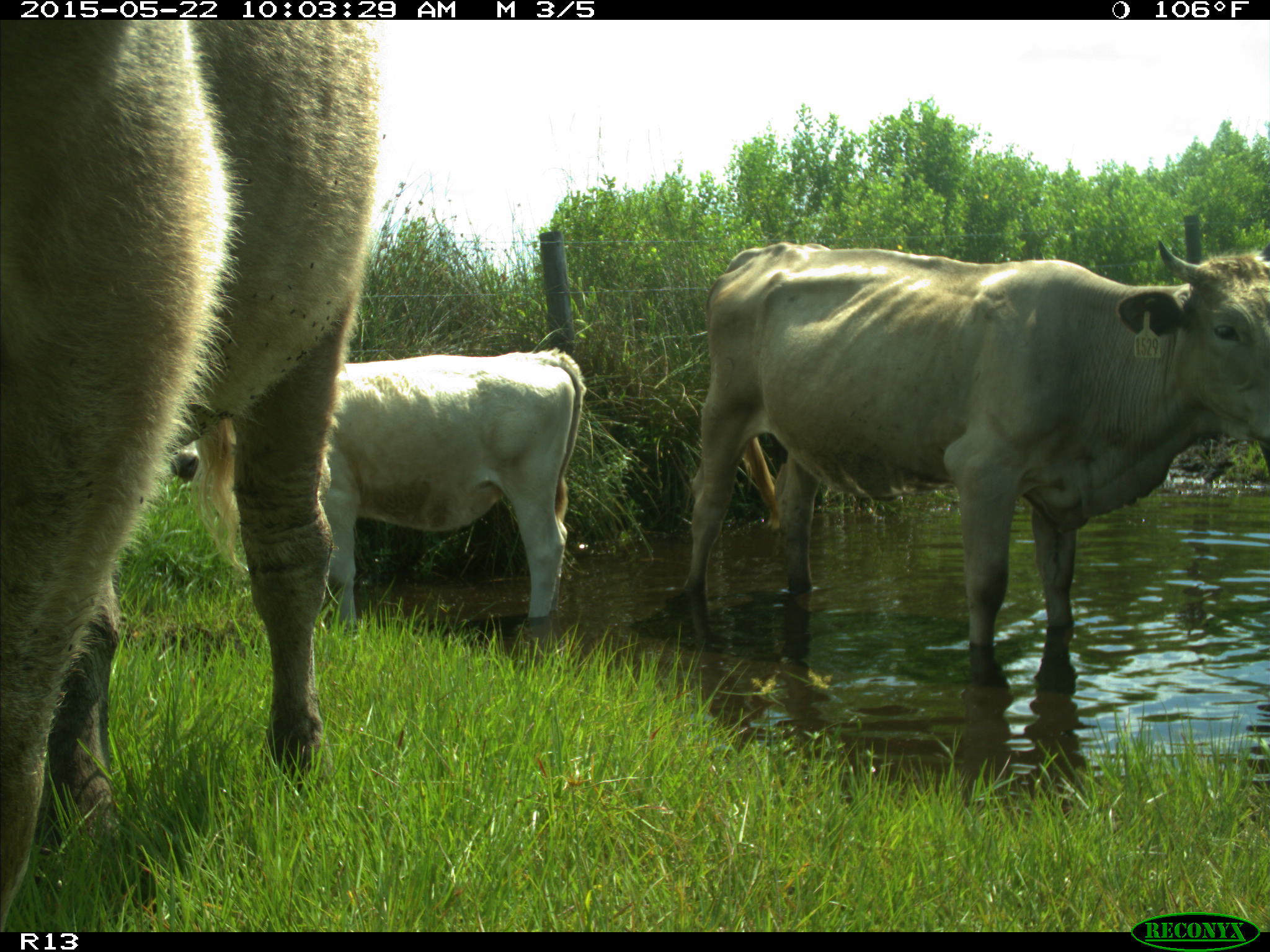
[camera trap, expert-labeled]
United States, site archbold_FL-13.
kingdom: Animalia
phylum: Chordata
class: Mammalia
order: Artiodactyla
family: Bovidae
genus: Bos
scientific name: Bos taurus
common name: domestic cow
Bos taurus (domestic cow).